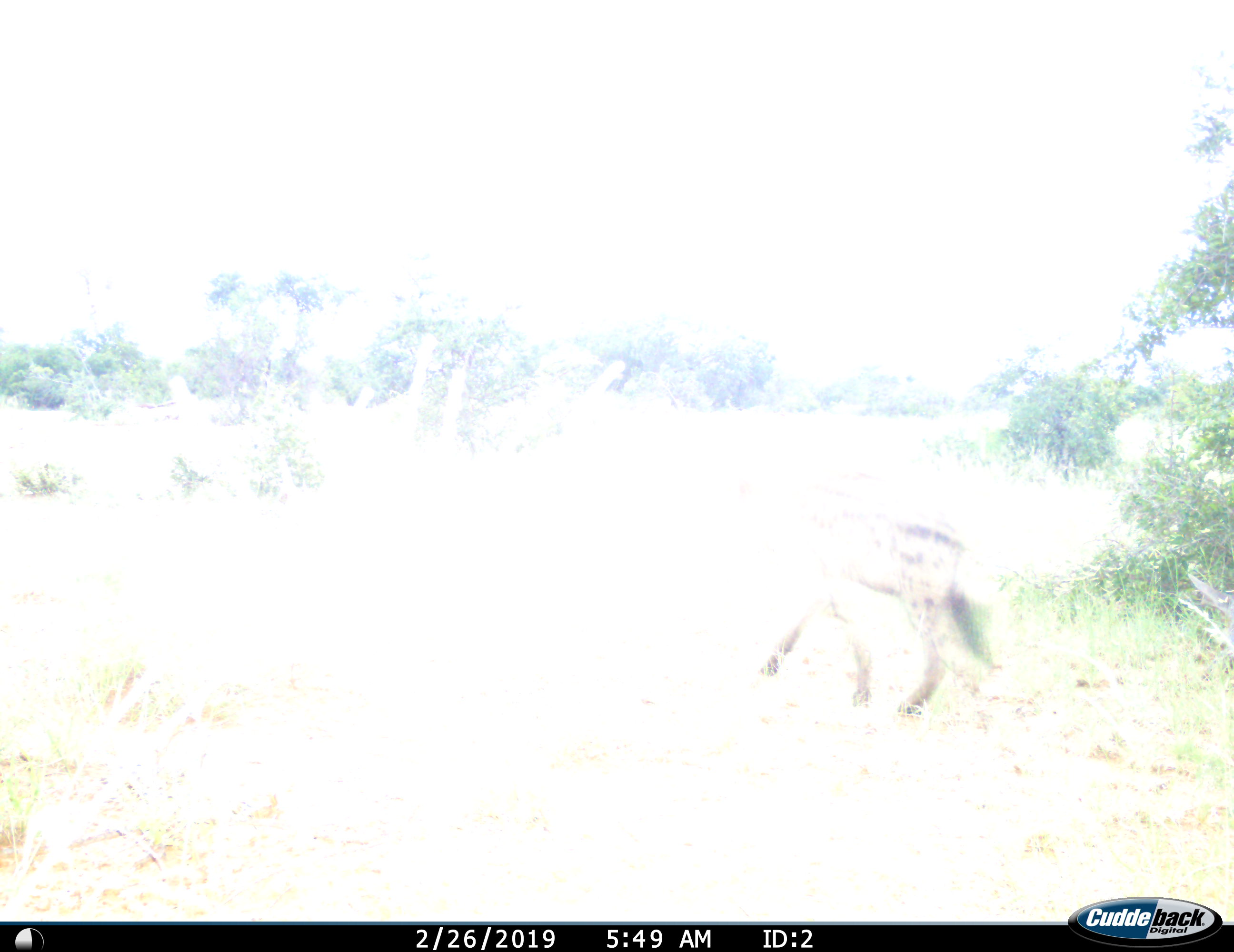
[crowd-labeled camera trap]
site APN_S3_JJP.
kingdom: Animalia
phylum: Chordata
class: Mammalia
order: Carnivora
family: Hyaenidae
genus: Crocuta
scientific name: Crocuta crocuta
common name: spotted hyena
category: hyenaspotted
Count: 1.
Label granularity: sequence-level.